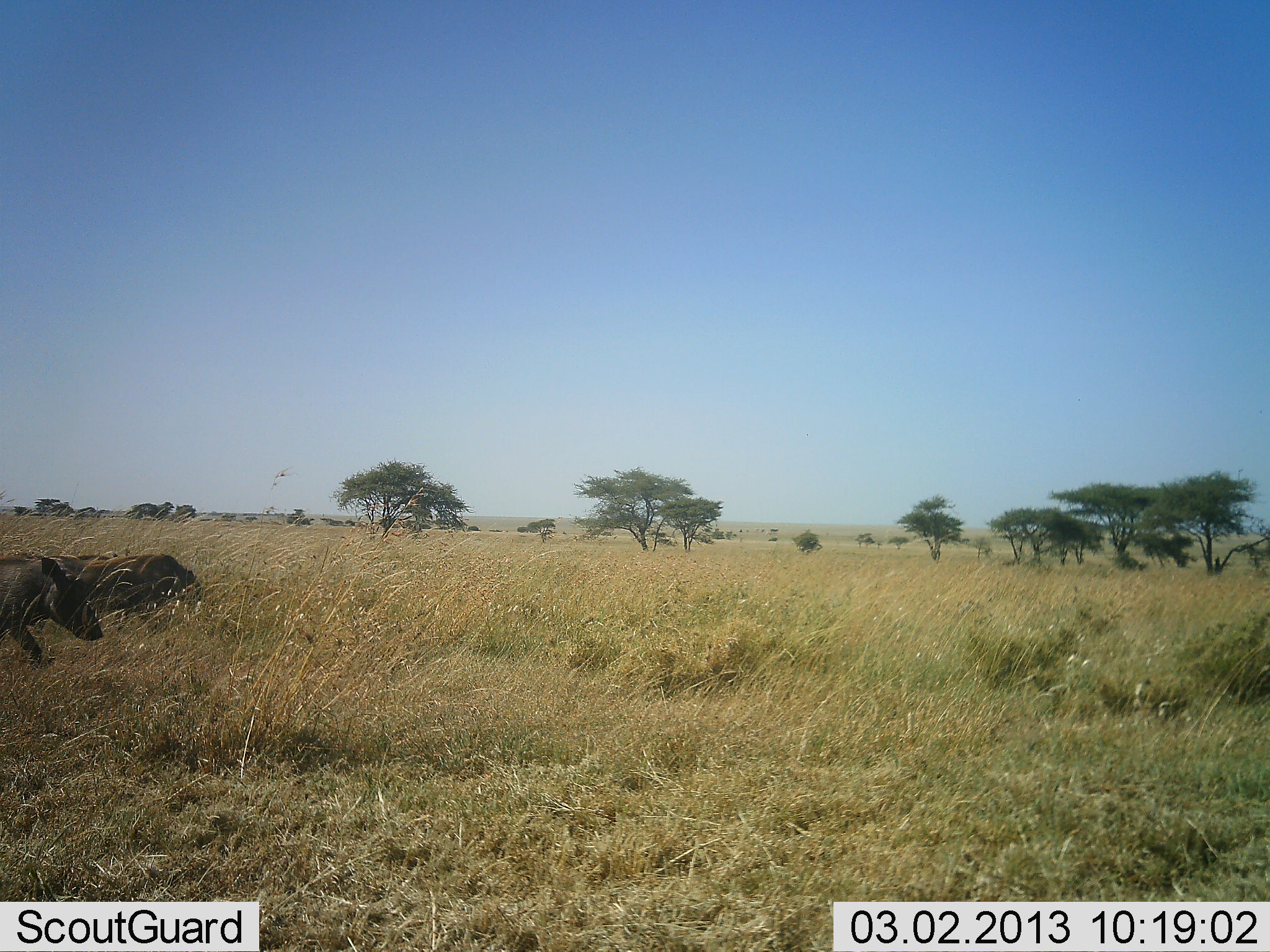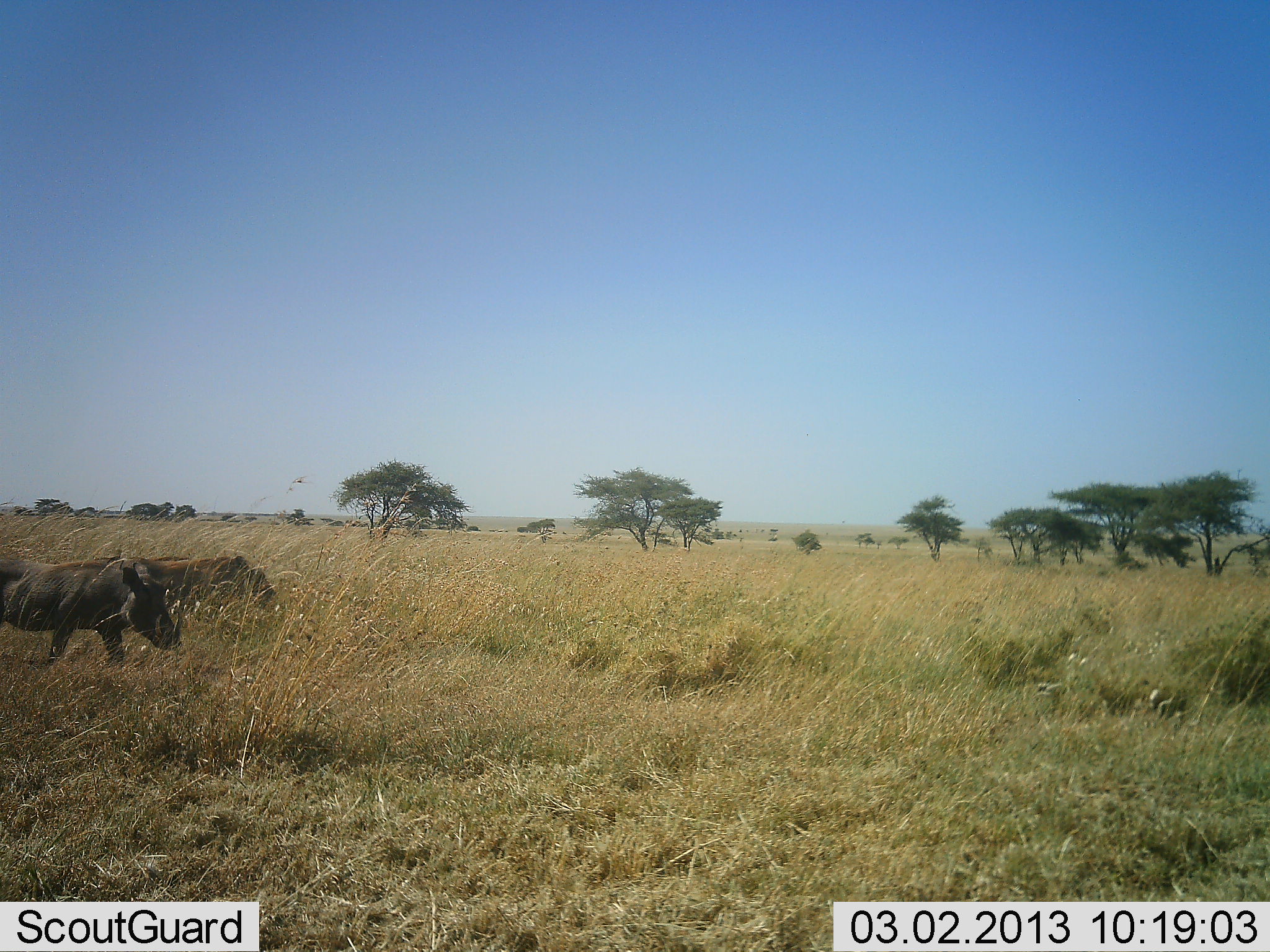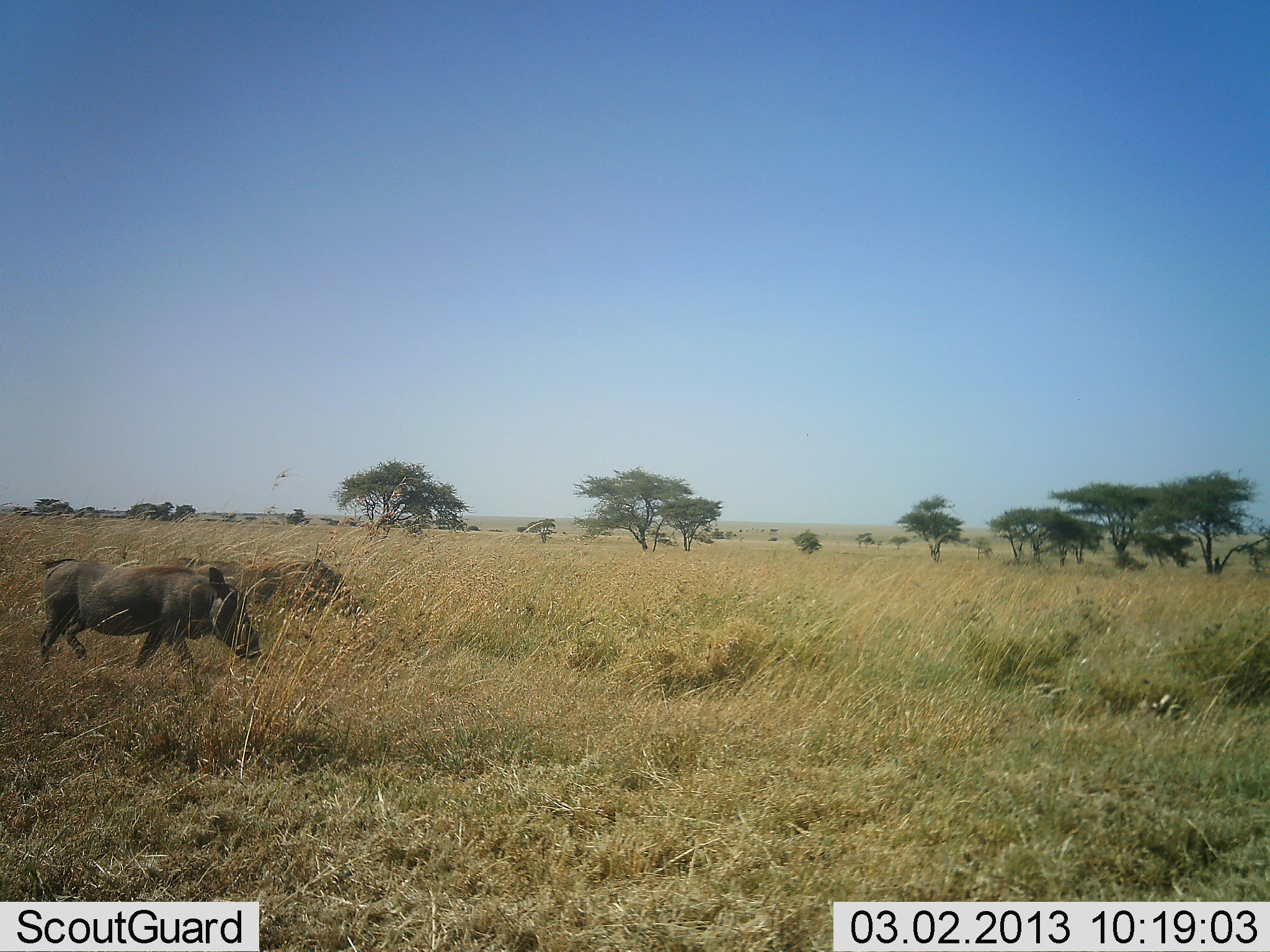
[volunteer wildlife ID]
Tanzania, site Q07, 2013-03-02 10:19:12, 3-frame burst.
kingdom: Animalia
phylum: Chordata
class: Mammalia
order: Artiodactyla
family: Suidae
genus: Phacochoerus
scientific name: Phacochoerus africanus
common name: warthog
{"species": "warthog (Phacochoerus africanus)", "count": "2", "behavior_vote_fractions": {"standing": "5%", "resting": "3%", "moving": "100%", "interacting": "0%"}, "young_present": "0%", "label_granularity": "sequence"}